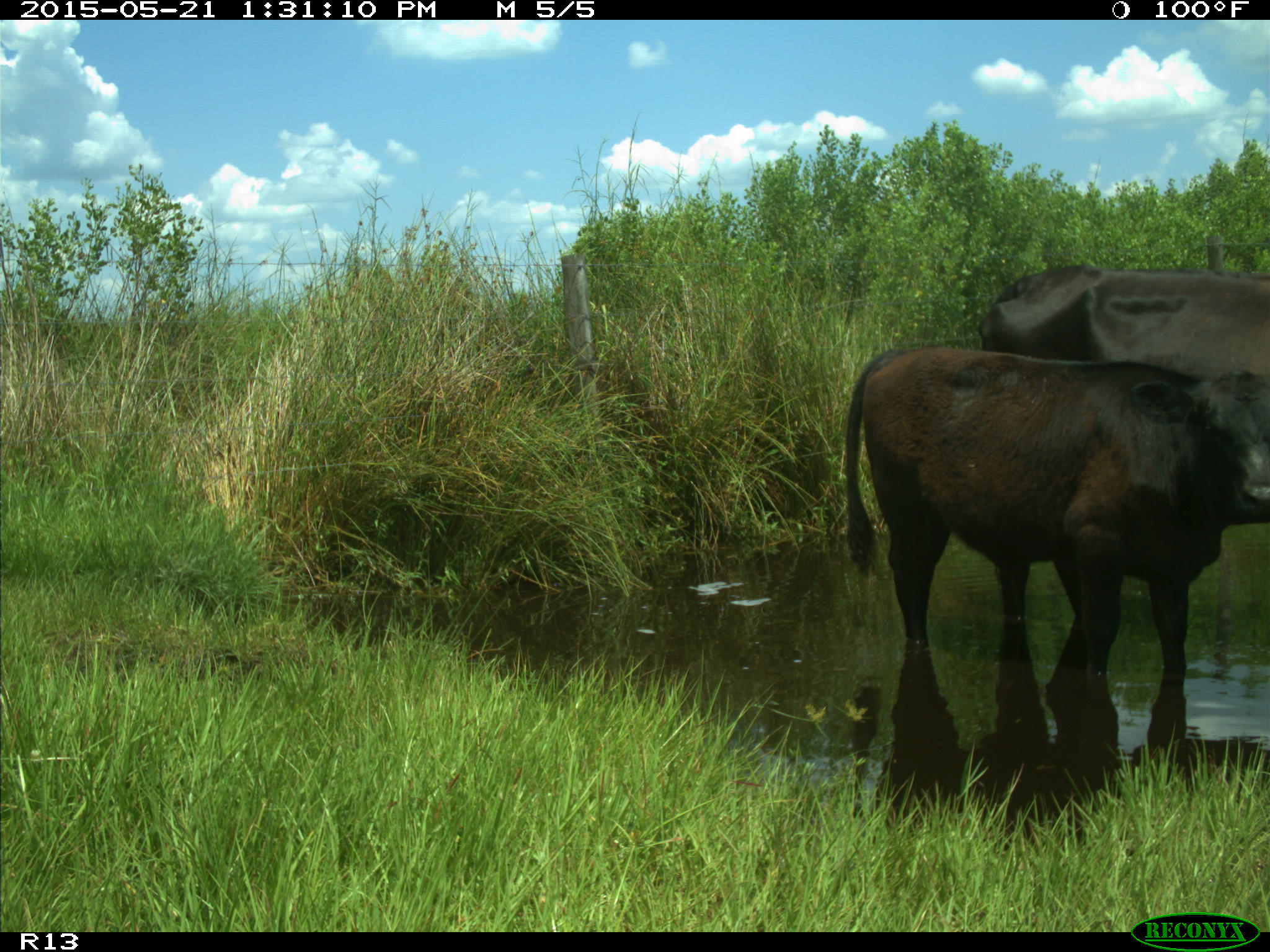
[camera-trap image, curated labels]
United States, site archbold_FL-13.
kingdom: Animalia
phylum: Chordata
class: Mammalia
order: Artiodactyla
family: Bovidae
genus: Bos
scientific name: Bos taurus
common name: domestic cow